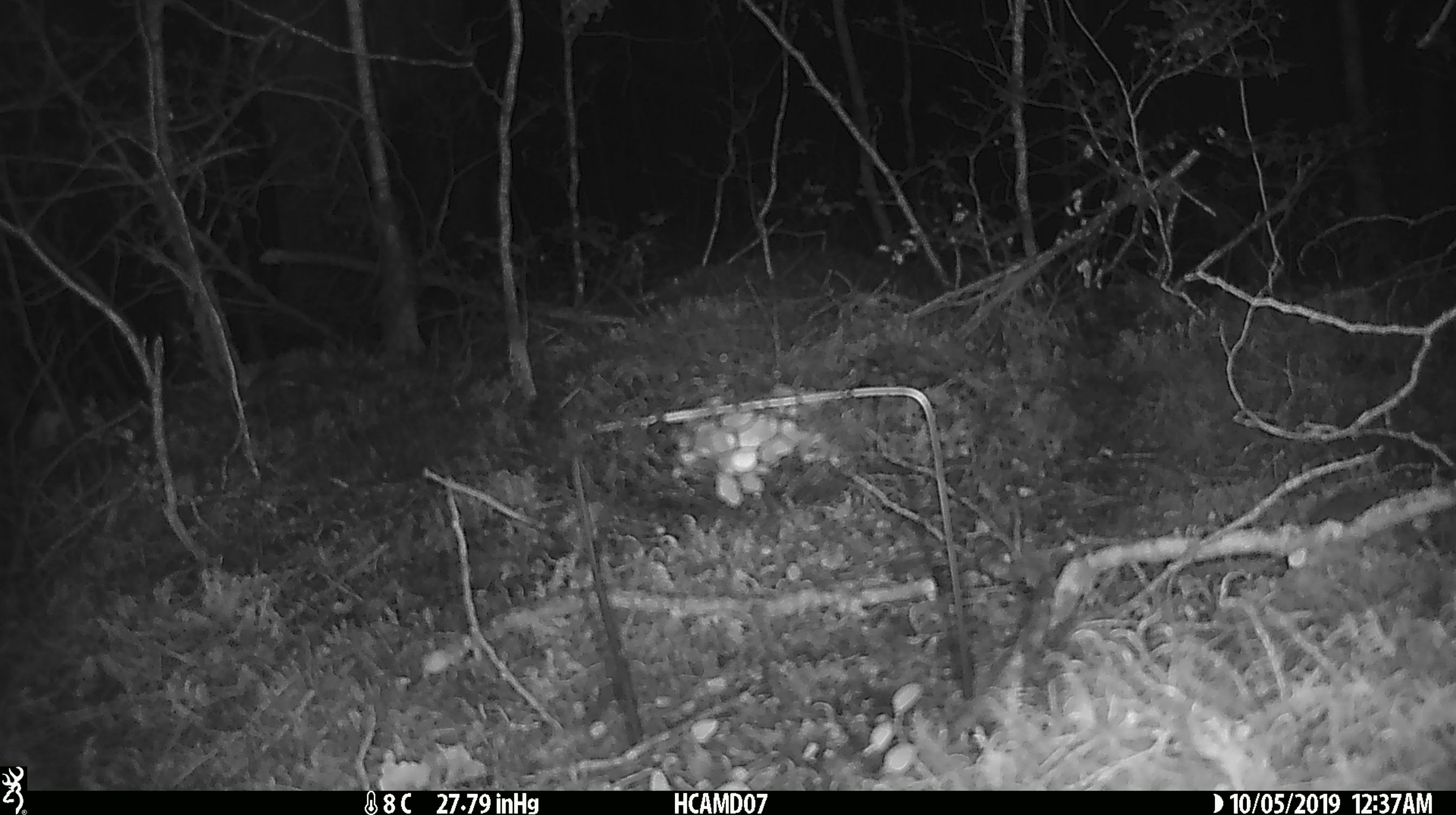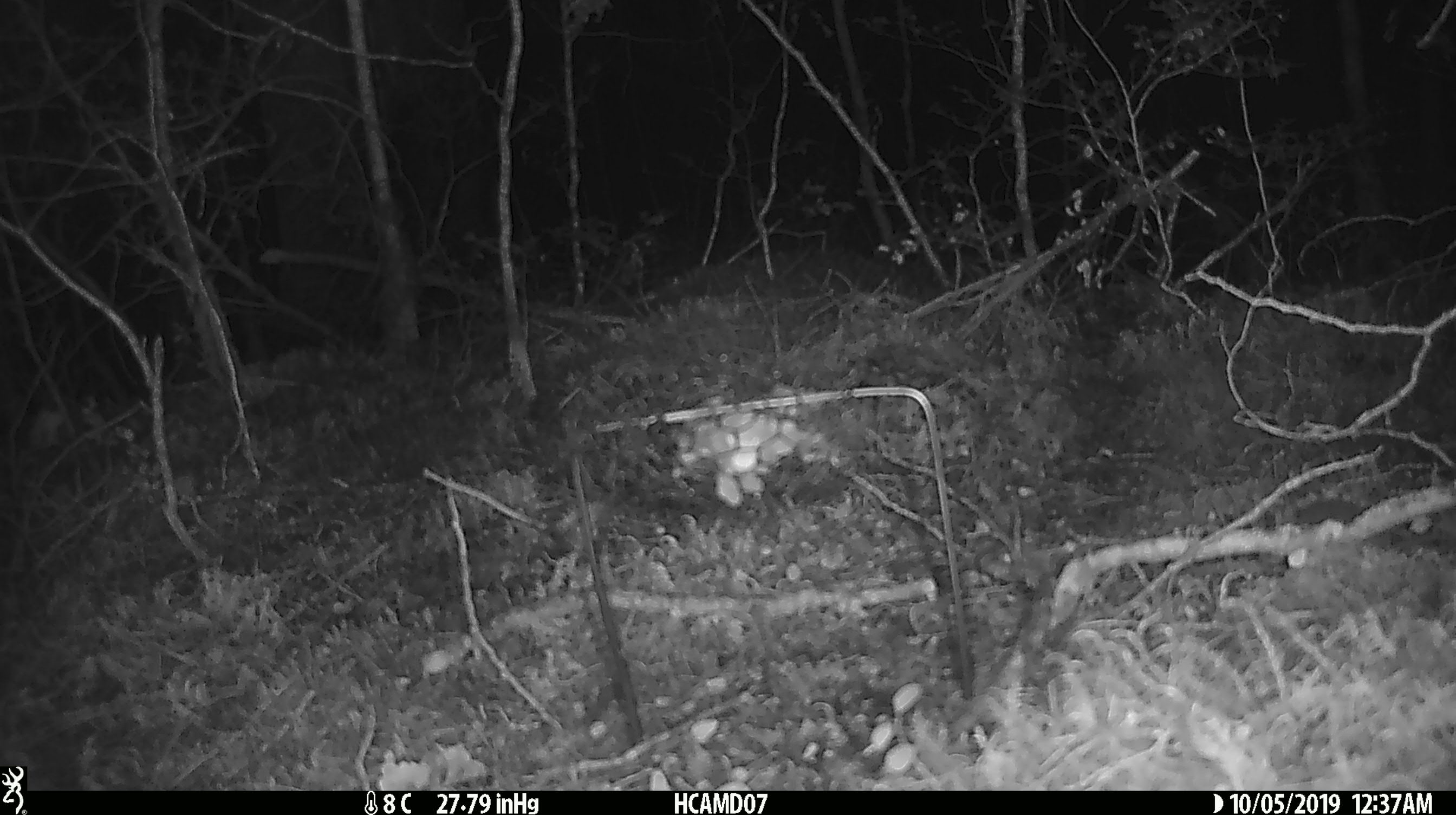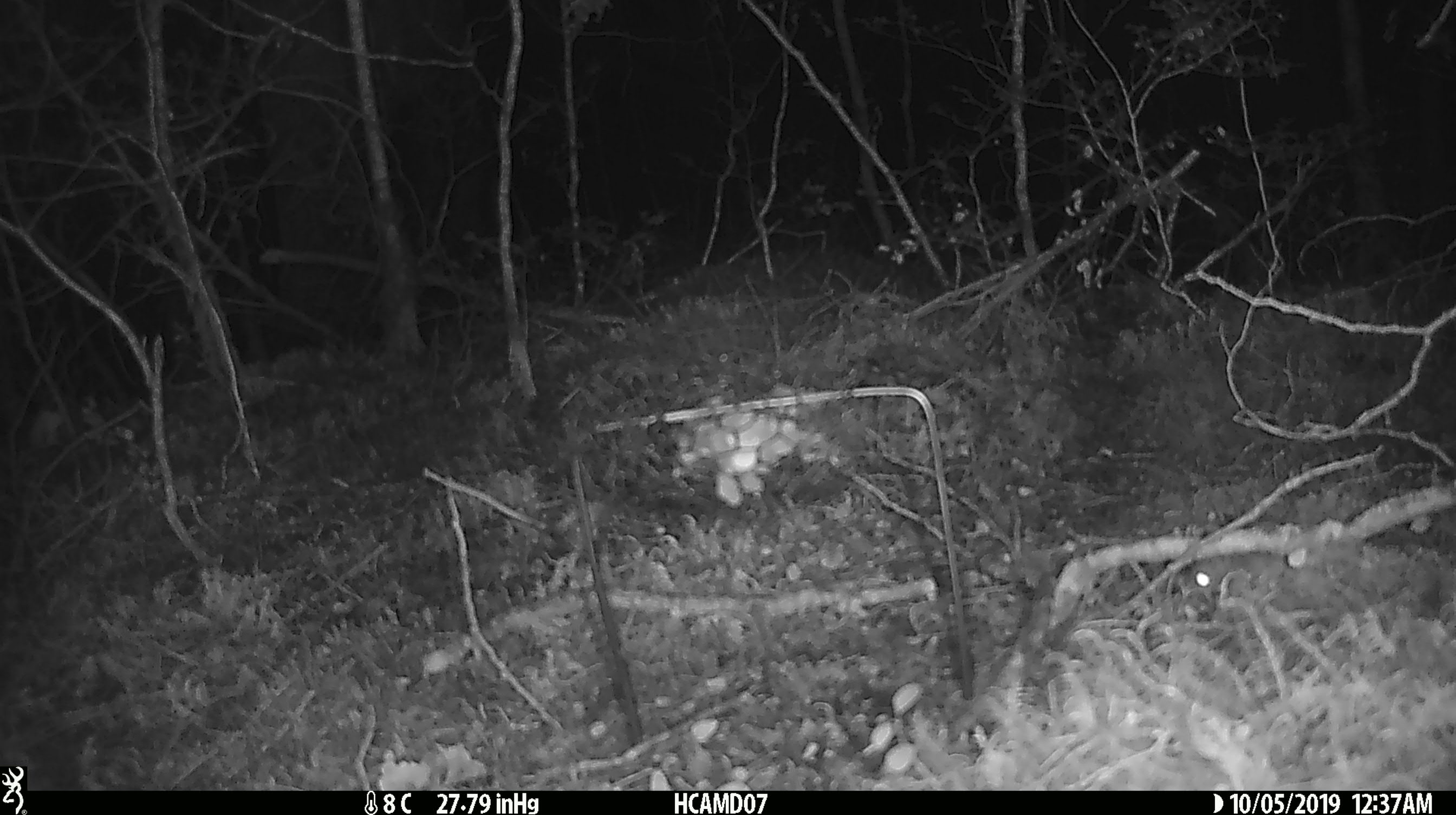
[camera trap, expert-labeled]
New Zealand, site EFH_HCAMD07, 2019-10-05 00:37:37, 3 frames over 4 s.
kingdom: Animalia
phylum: Chordata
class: Mammalia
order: Rodentia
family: Muridae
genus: Mus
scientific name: Mus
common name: mouse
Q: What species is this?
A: Mouse (Mus).